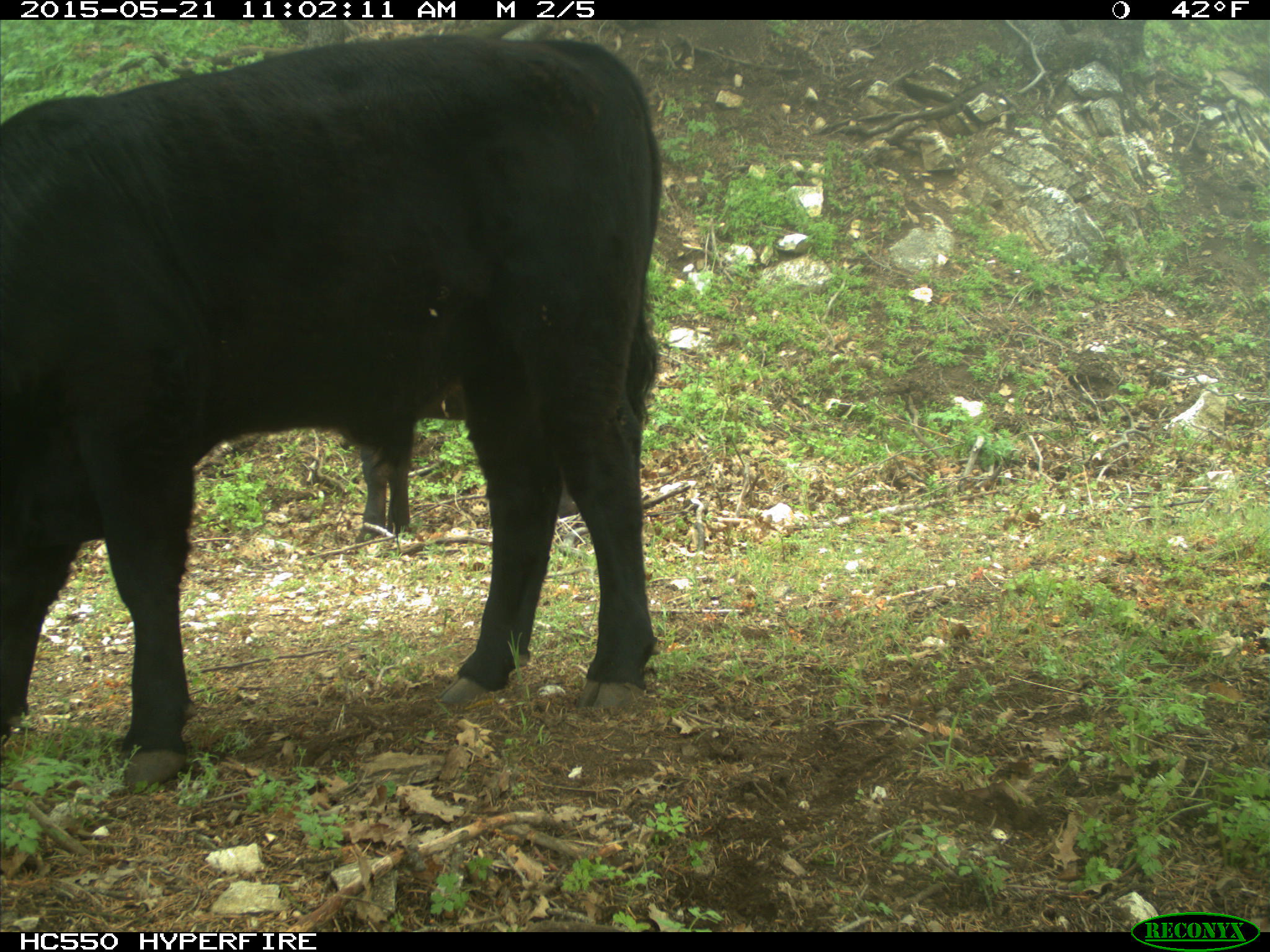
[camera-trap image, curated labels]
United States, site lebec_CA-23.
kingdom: Animalia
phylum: Chordata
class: Mammalia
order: Artiodactyla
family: Bovidae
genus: Bos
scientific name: Bos taurus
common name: domestic cow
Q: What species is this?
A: Bos taurus (domestic cow).